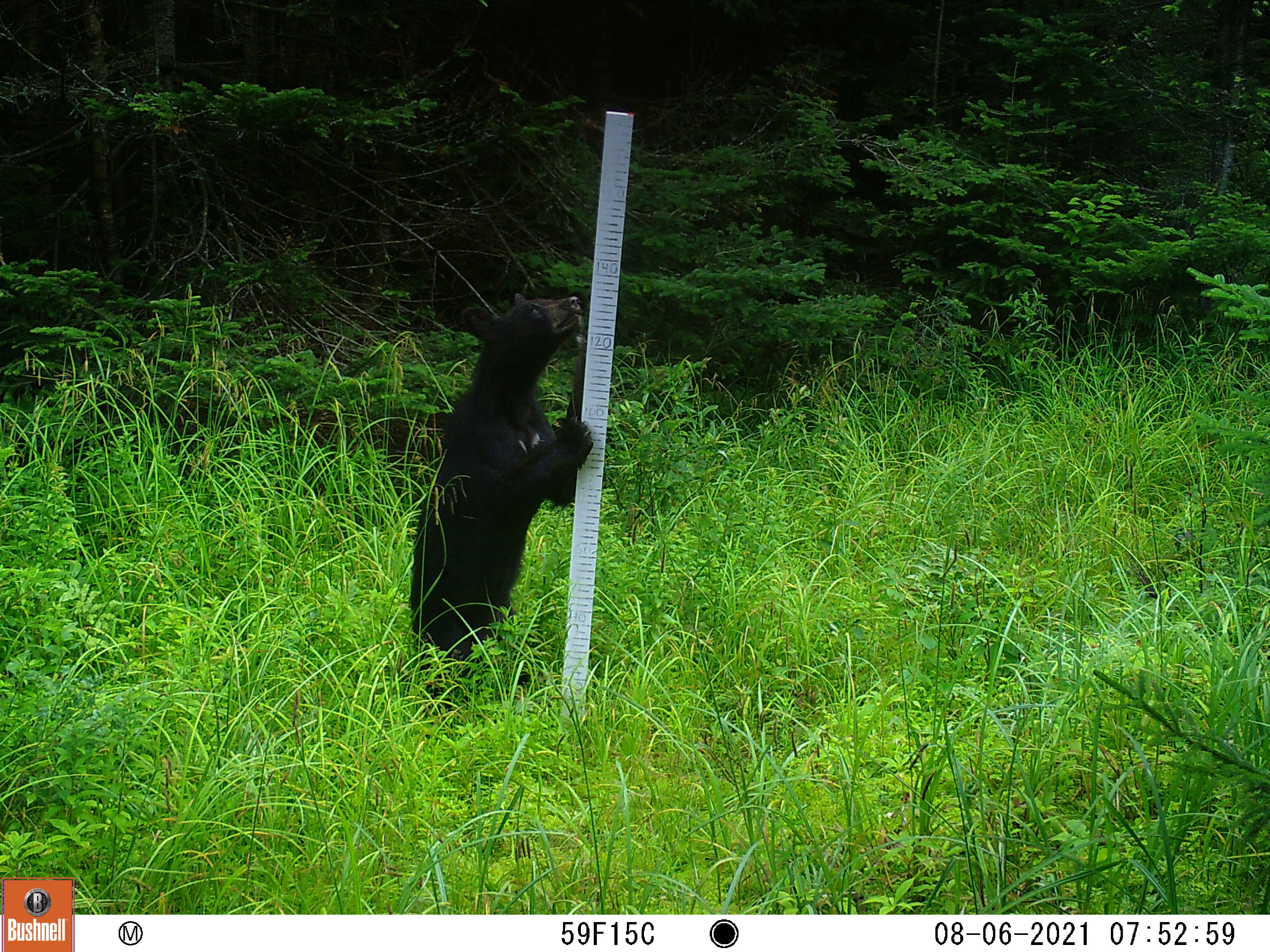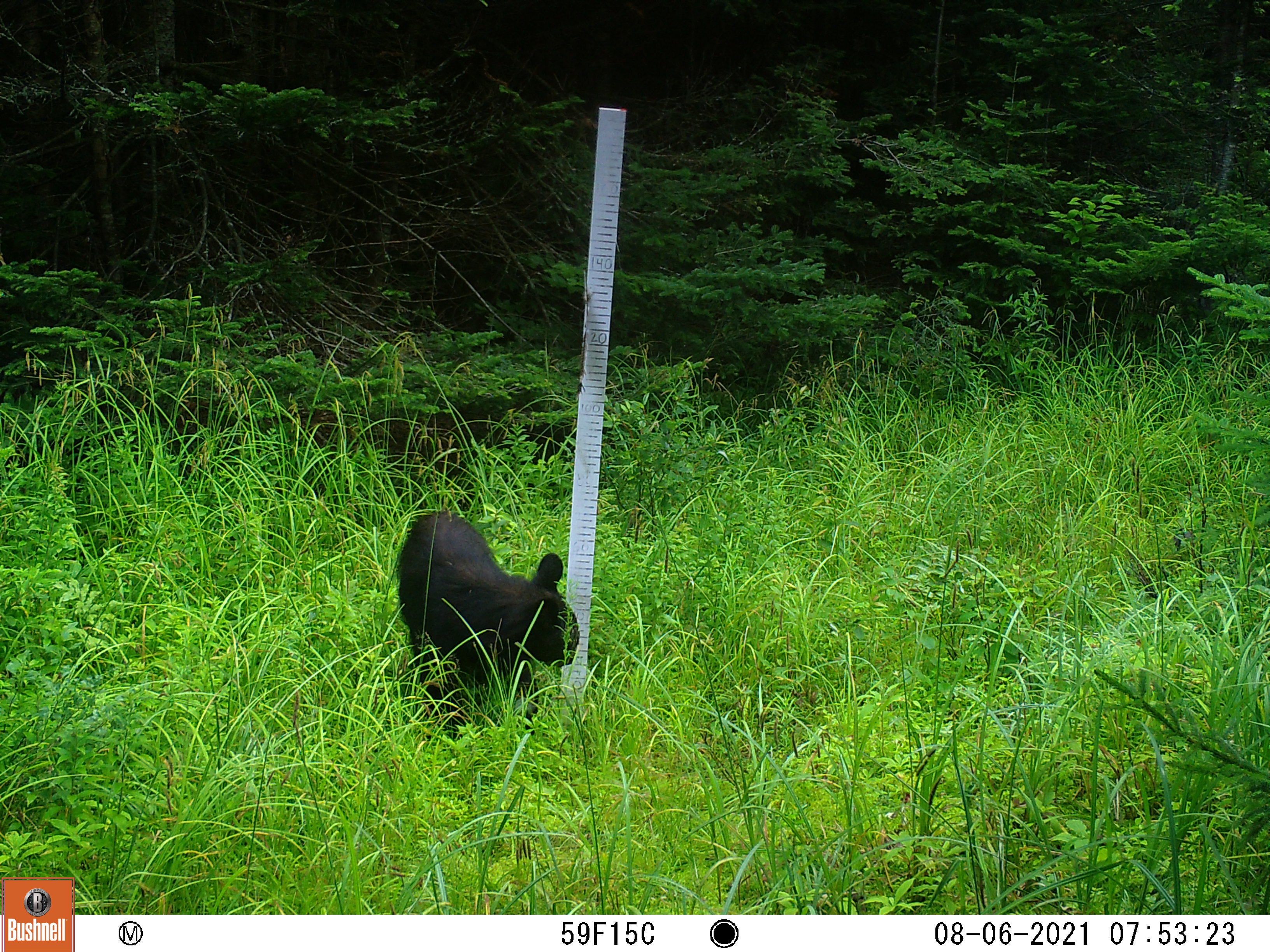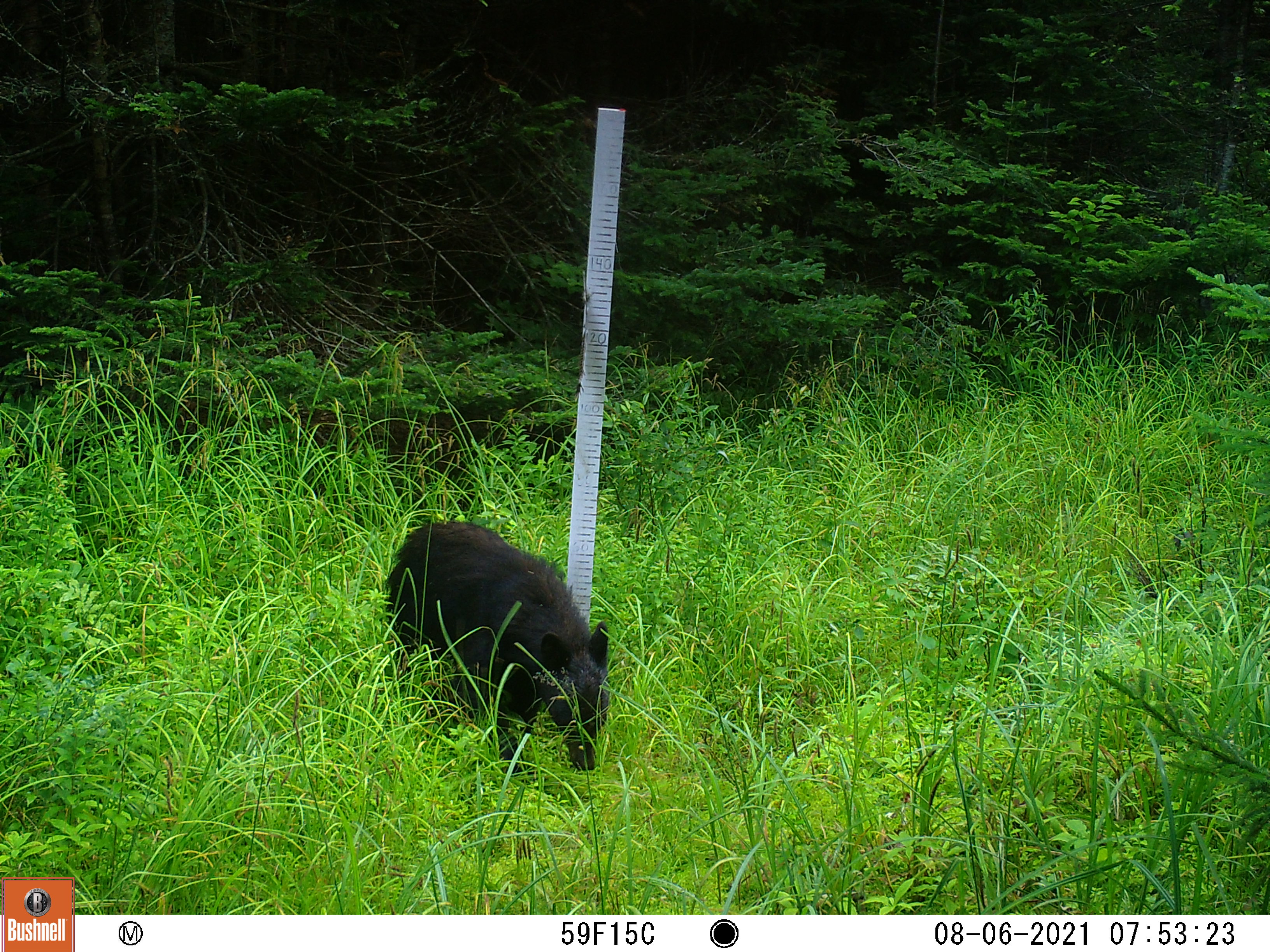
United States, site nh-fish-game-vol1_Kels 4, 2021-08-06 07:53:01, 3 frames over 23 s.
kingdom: Animalia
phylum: Chordata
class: Mammalia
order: Carnivora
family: Ursidae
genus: Ursus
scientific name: Ursus americanus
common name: black bear